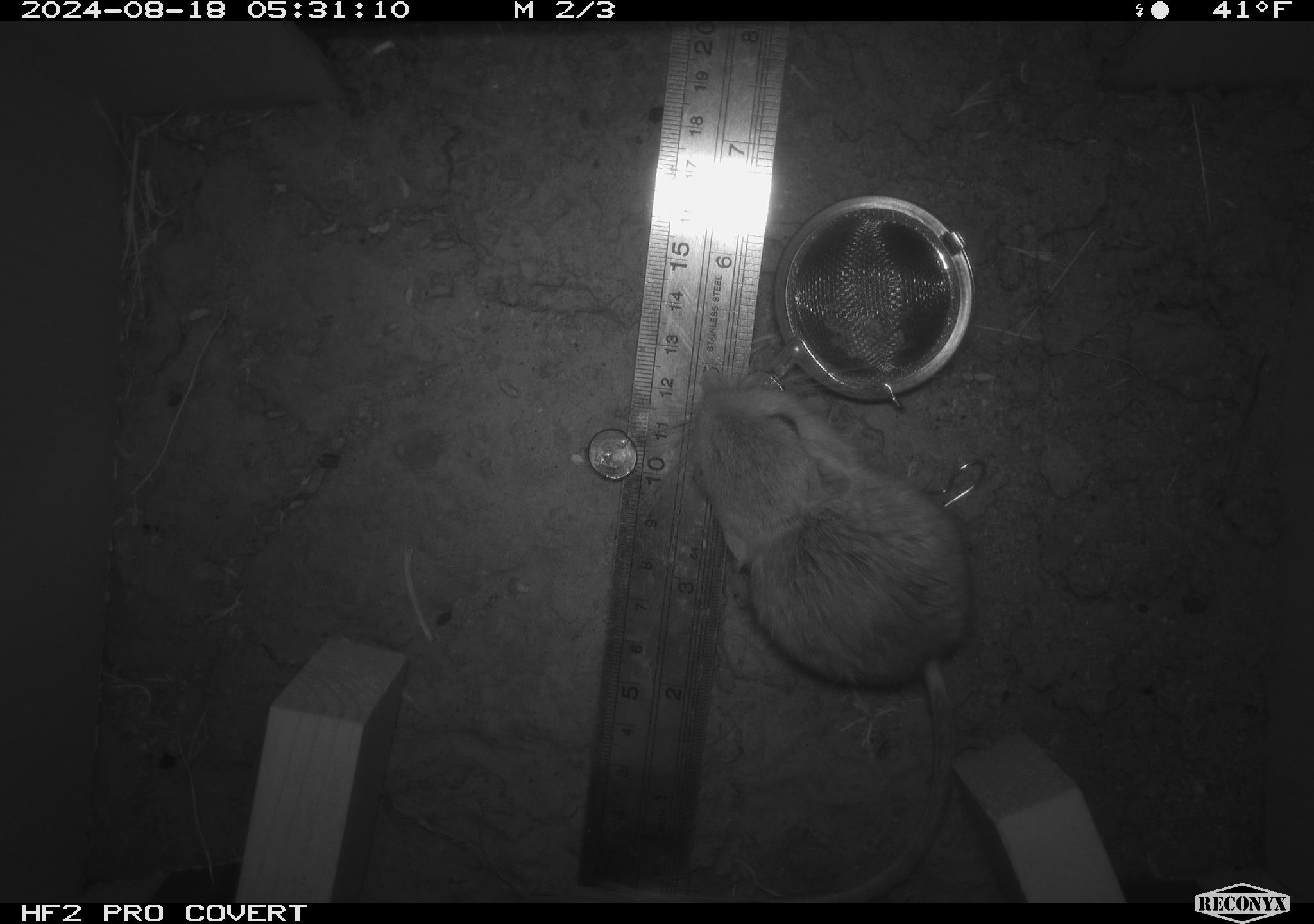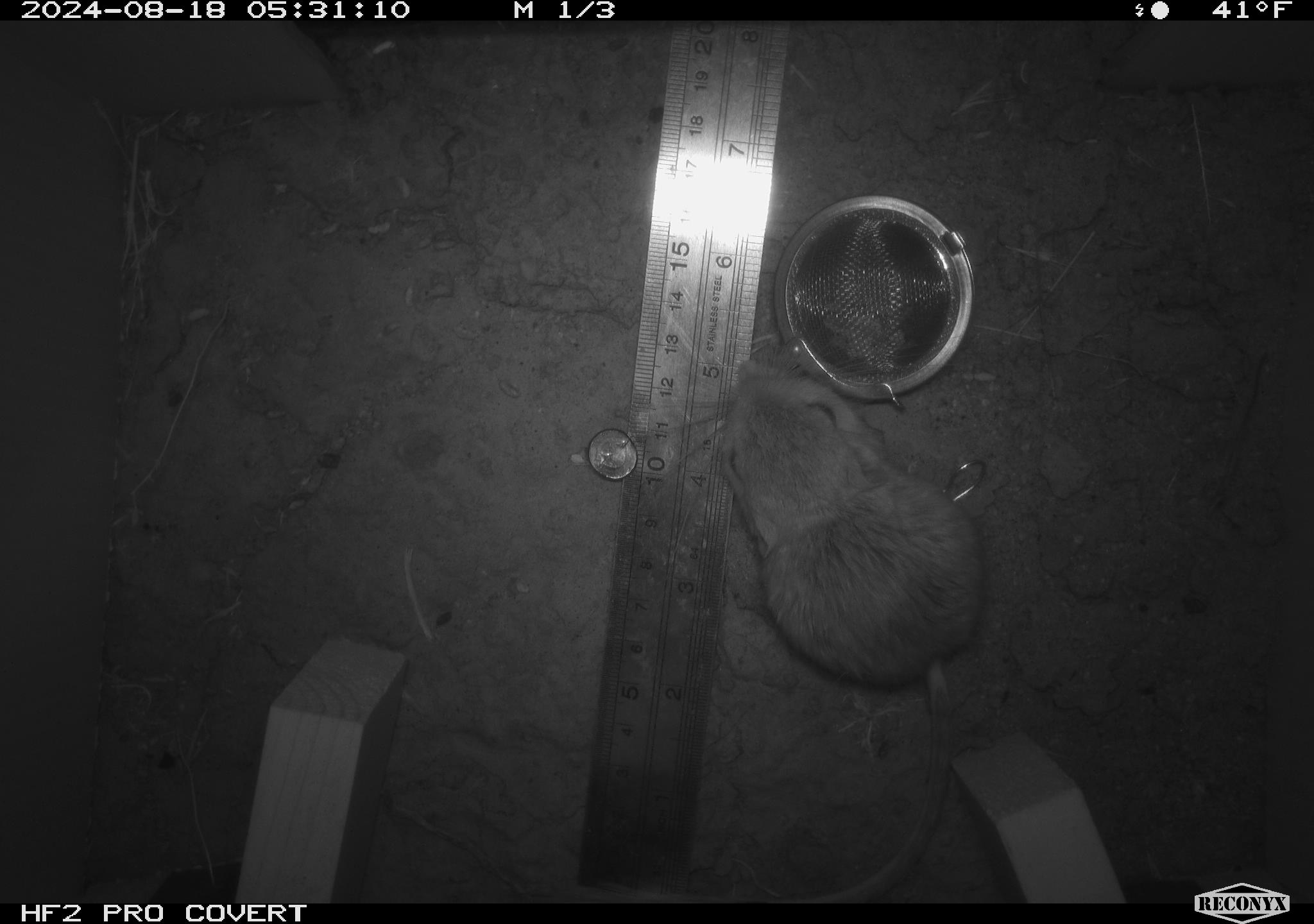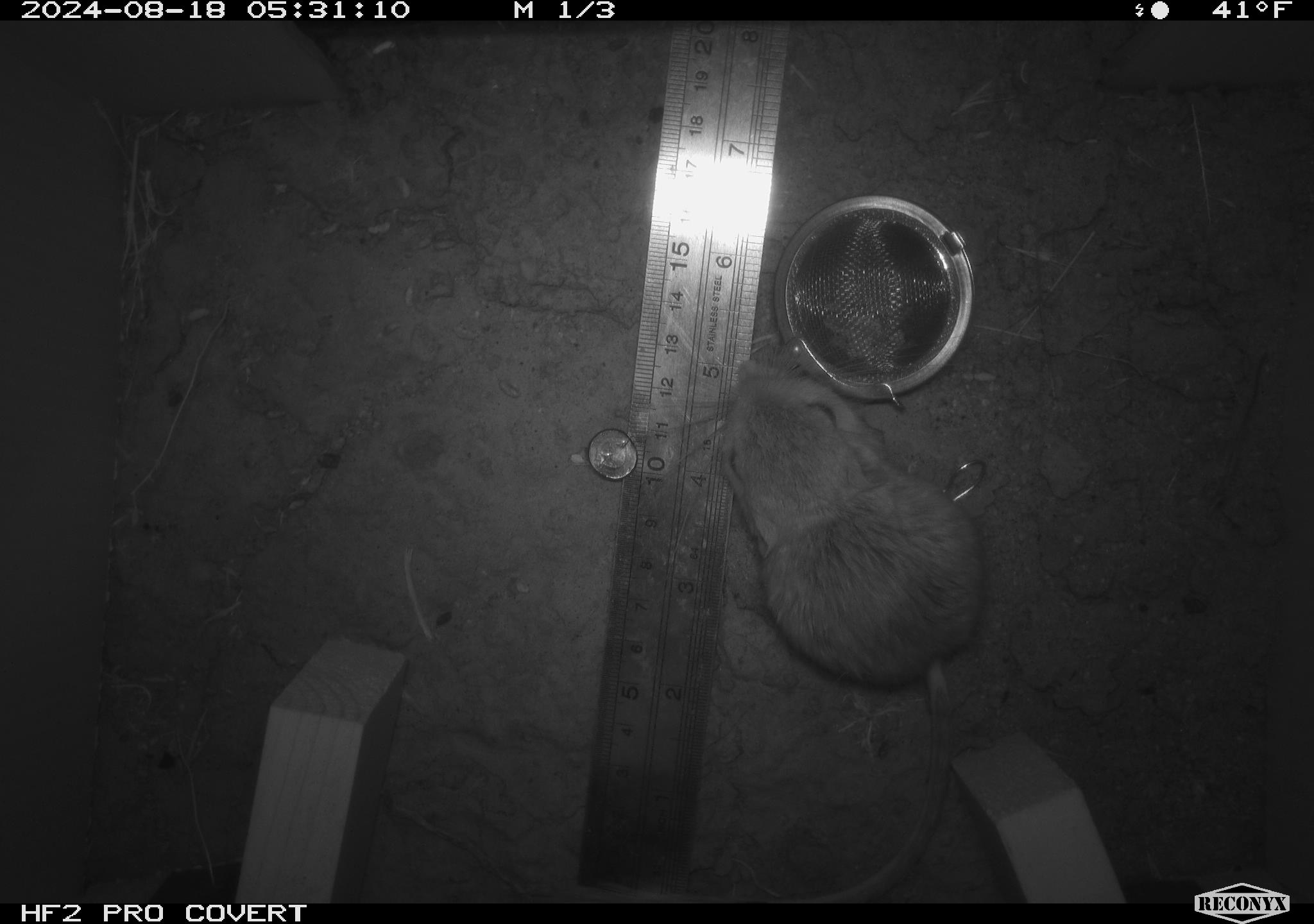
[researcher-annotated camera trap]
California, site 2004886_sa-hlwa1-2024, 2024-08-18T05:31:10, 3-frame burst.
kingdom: Animalia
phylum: Chordata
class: Mammalia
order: Rodentia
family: Heteromyidae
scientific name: Heteromyidae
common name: kangaroo rats and pocket mice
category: heteromyidae family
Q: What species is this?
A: Heteromyidae family (kangaroo rats and pocket mice) (Heteromyidae).